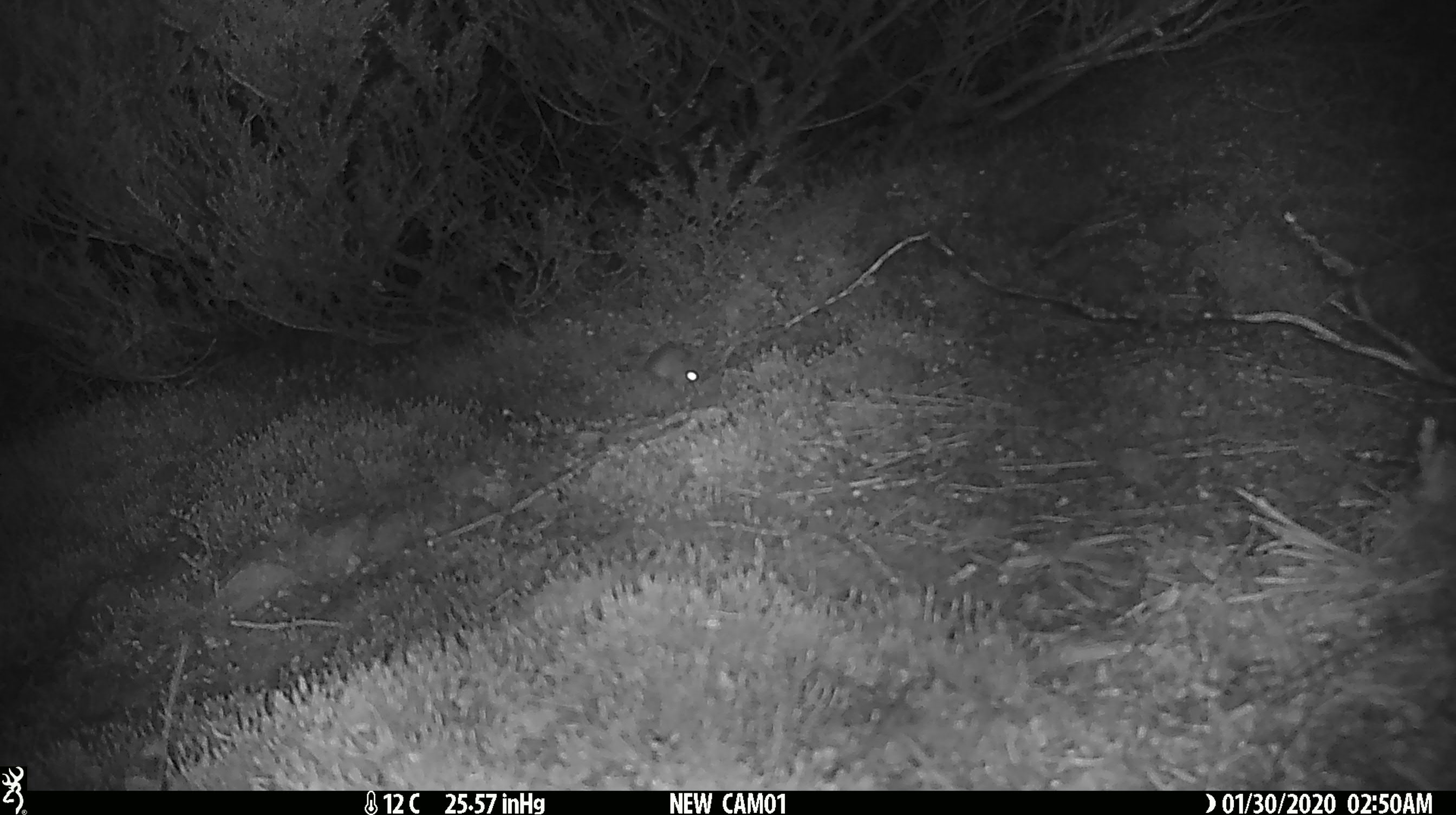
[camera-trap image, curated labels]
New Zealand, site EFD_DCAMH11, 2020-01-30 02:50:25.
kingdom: Animalia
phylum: Chordata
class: Mammalia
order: Rodentia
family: Muridae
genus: Mus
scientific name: Mus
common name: mouse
Mouse (Mus).